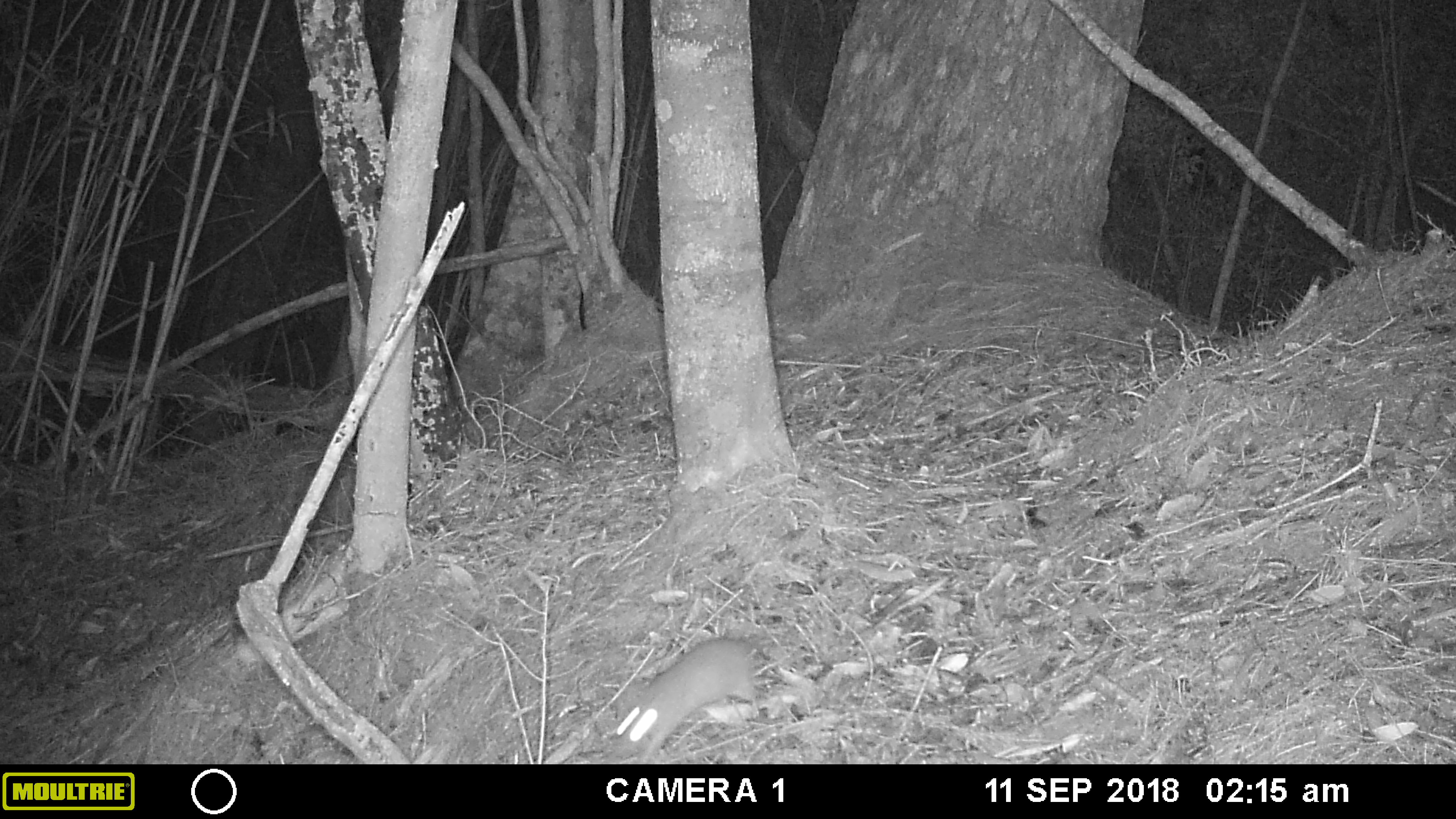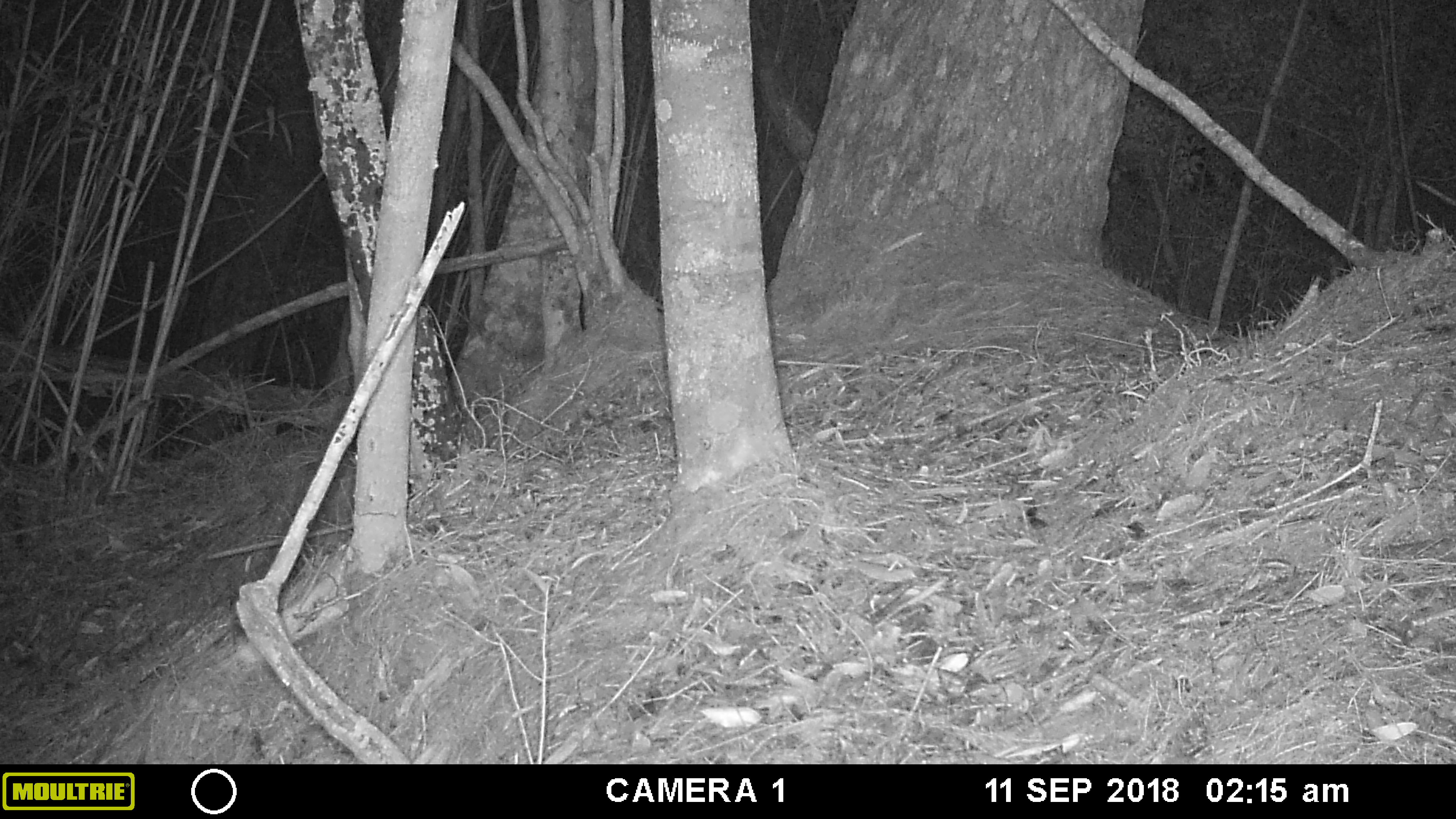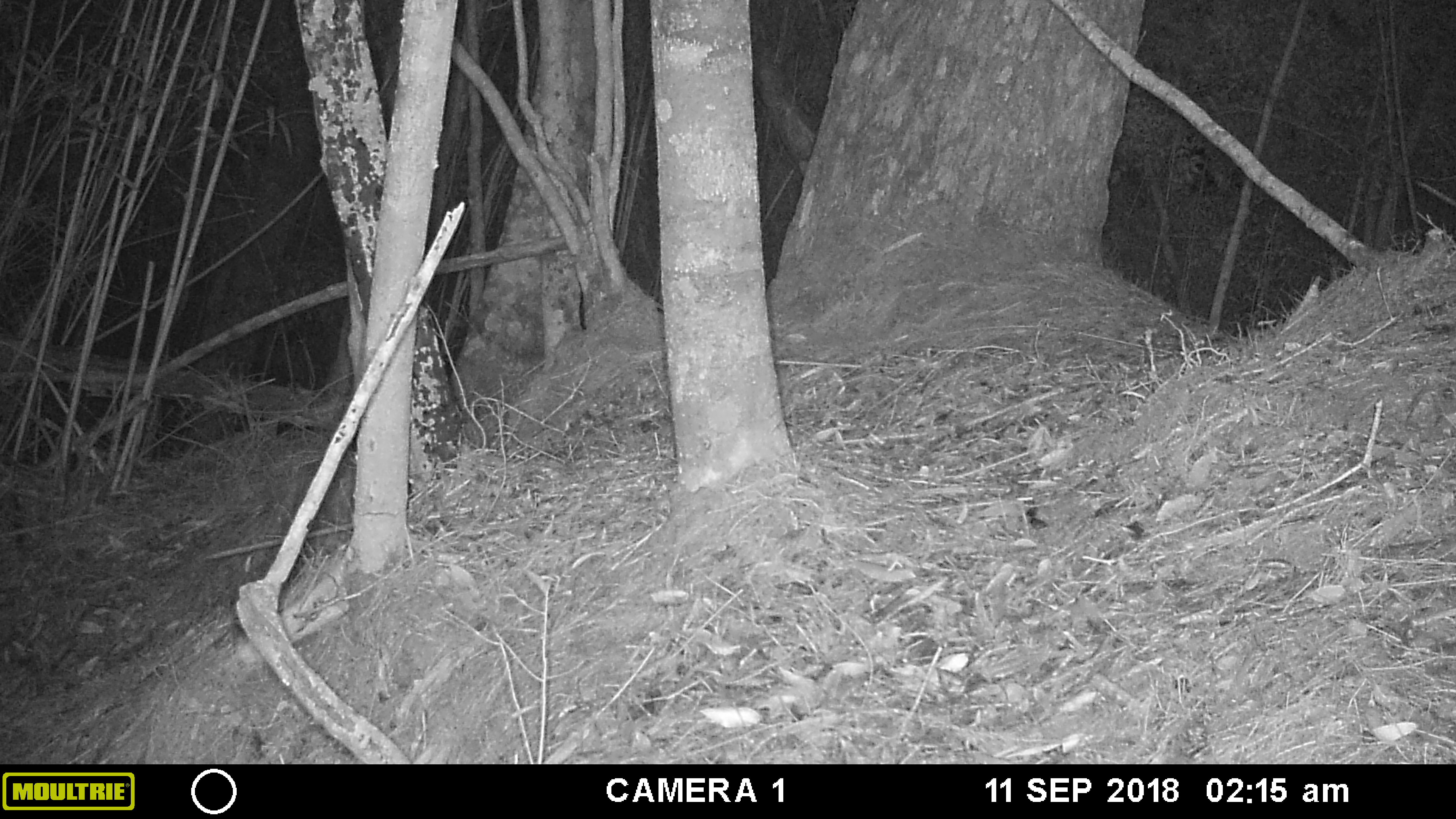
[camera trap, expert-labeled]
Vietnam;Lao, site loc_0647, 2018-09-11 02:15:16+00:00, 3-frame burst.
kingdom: Animalia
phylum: Chordata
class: Mammalia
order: Rodentia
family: Muridae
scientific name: Muridae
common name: old-world mice and rats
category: unidentified murid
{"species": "unidentified murid (old-world mice and rats) (Muridae)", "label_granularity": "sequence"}